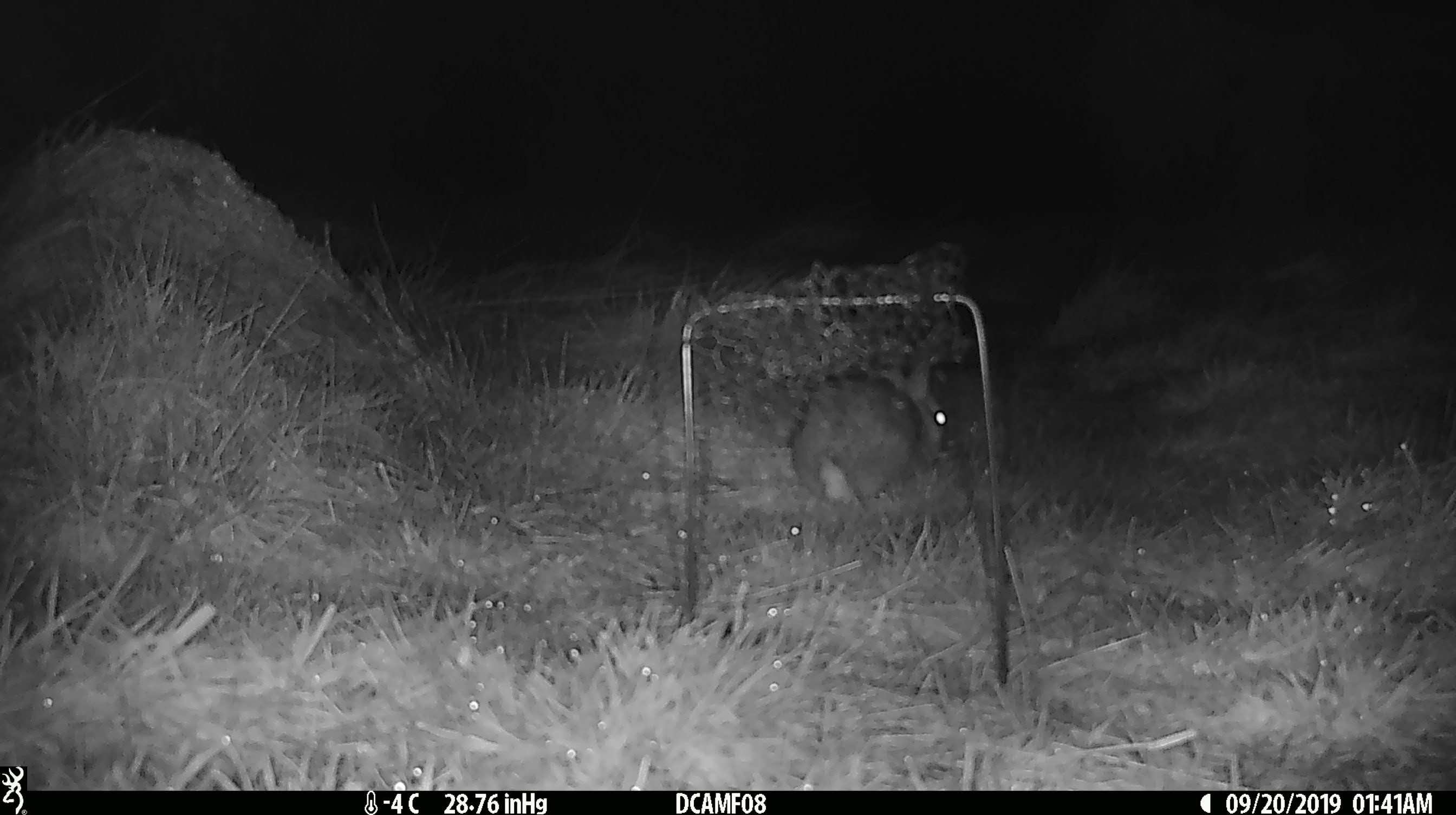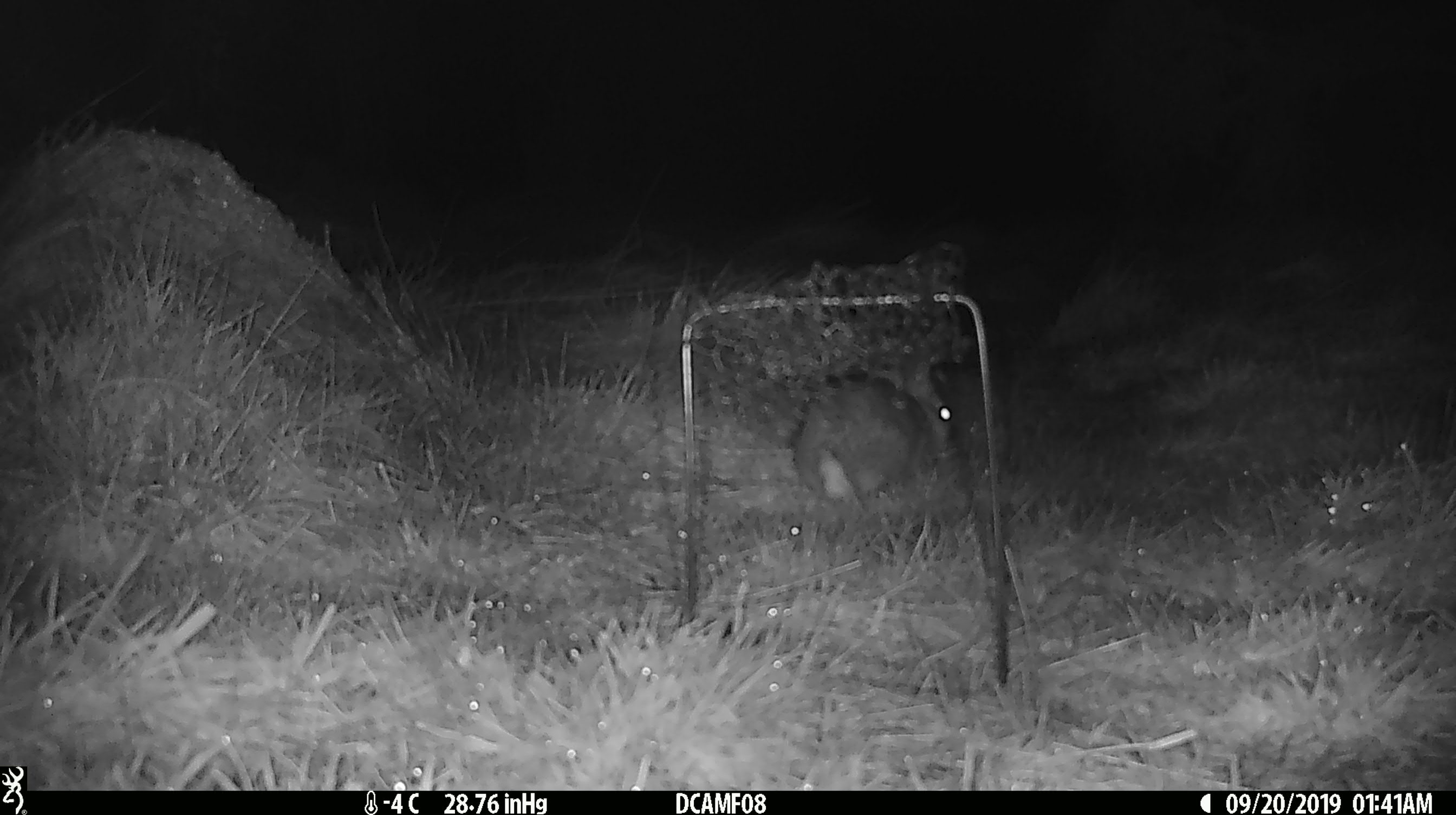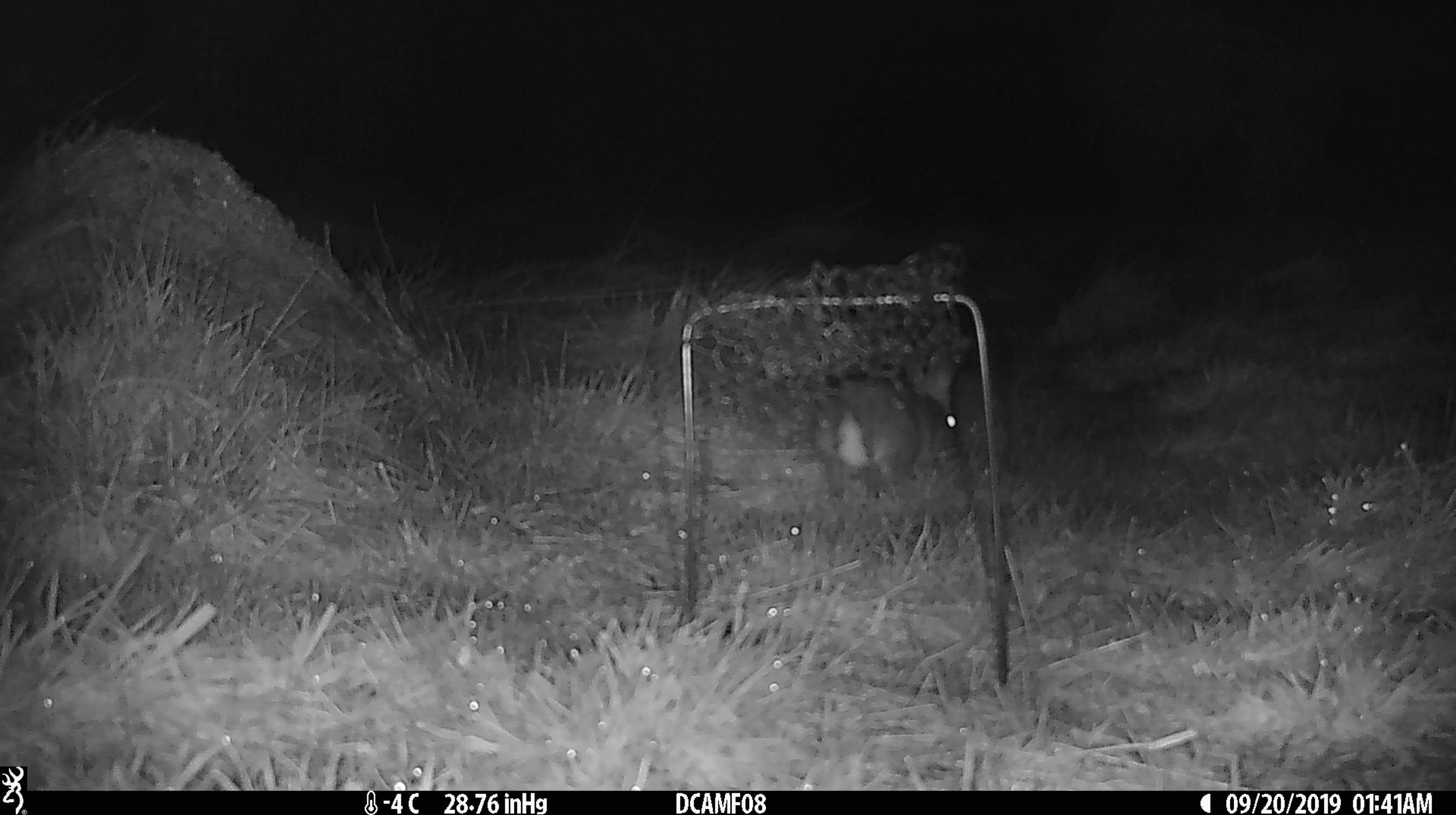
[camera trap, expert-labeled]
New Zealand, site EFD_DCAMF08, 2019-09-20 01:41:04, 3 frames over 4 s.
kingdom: Animalia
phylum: Chordata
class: Mammalia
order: Lagomorpha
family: Leporidae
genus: Oryctolagus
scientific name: Oryctolagus cuniculus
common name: european rabbit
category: rabbit